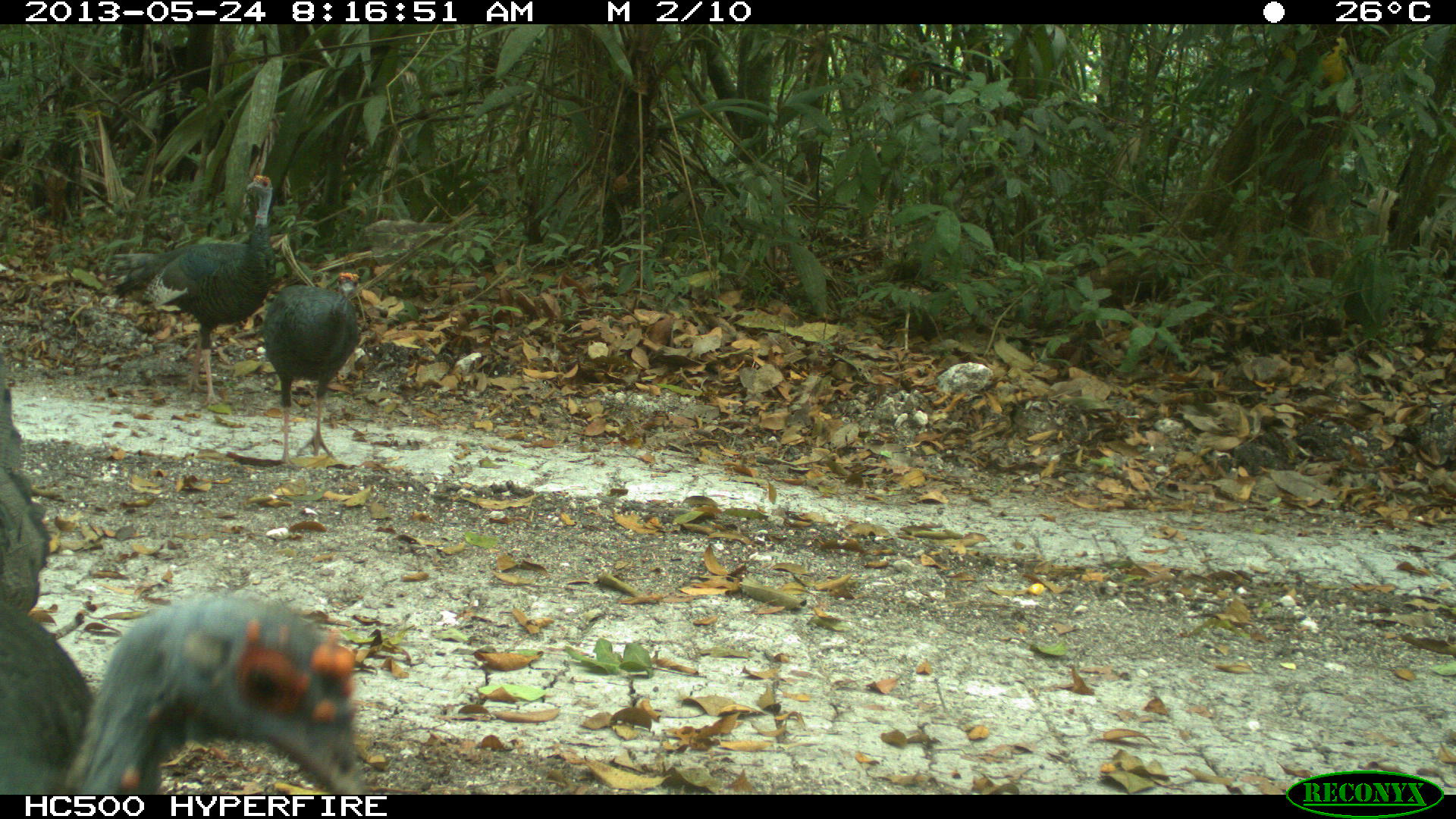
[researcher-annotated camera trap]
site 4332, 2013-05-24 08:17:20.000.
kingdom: Animalia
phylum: Chordata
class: Aves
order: Galliformes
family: Phasianidae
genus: Meleagris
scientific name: Meleagris ocellata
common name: ocellated turkey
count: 3